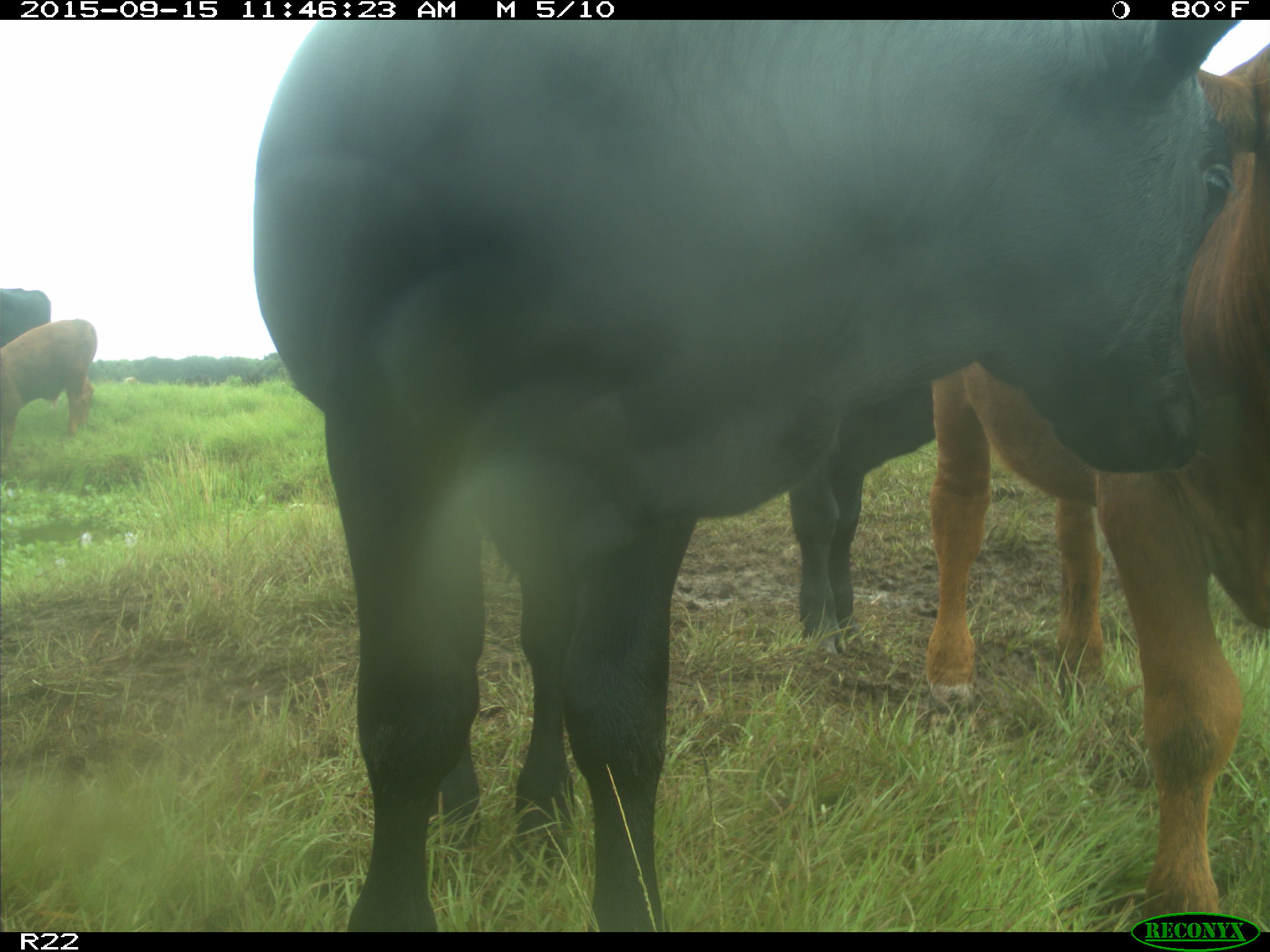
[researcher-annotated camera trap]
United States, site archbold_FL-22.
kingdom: Animalia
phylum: Chordata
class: Mammalia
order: Artiodactyla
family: Bovidae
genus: Bos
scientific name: Bos taurus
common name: domestic cow